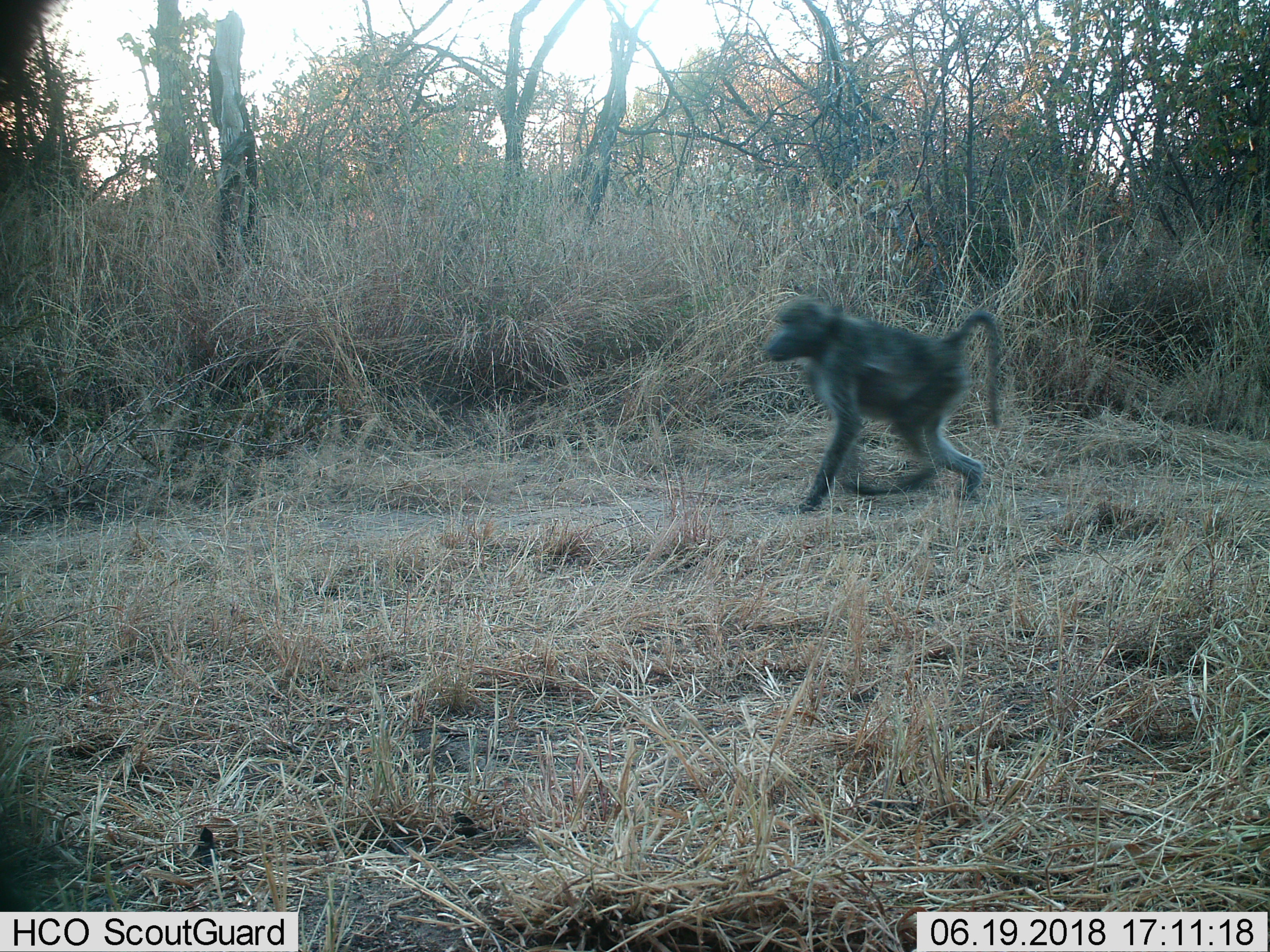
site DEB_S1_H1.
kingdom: Animalia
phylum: Chordata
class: Mammalia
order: Primates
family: Cercopithecidae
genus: Papio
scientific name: Papio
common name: baboon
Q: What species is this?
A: Baboon (Papio).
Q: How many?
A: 1.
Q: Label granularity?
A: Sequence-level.